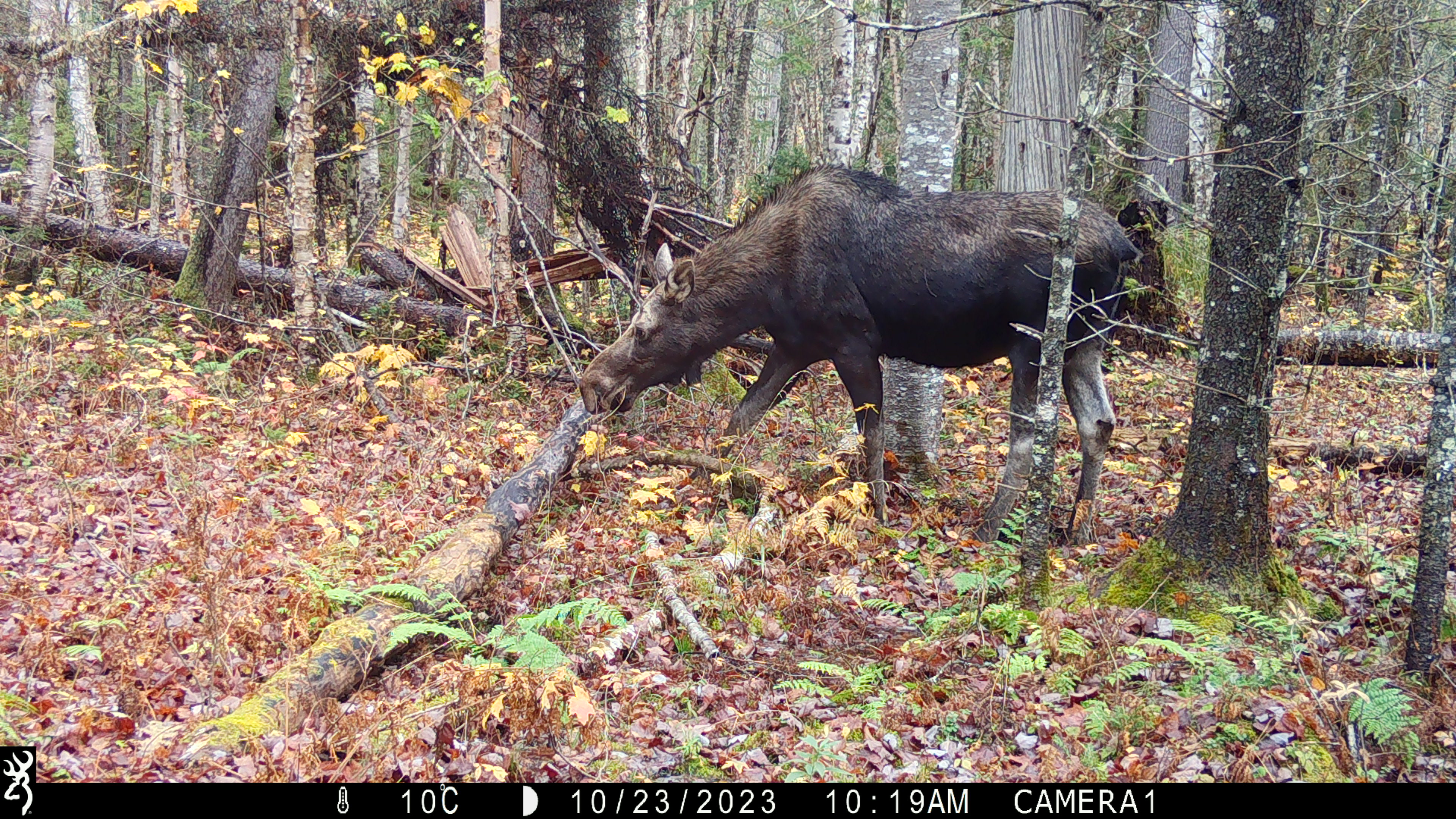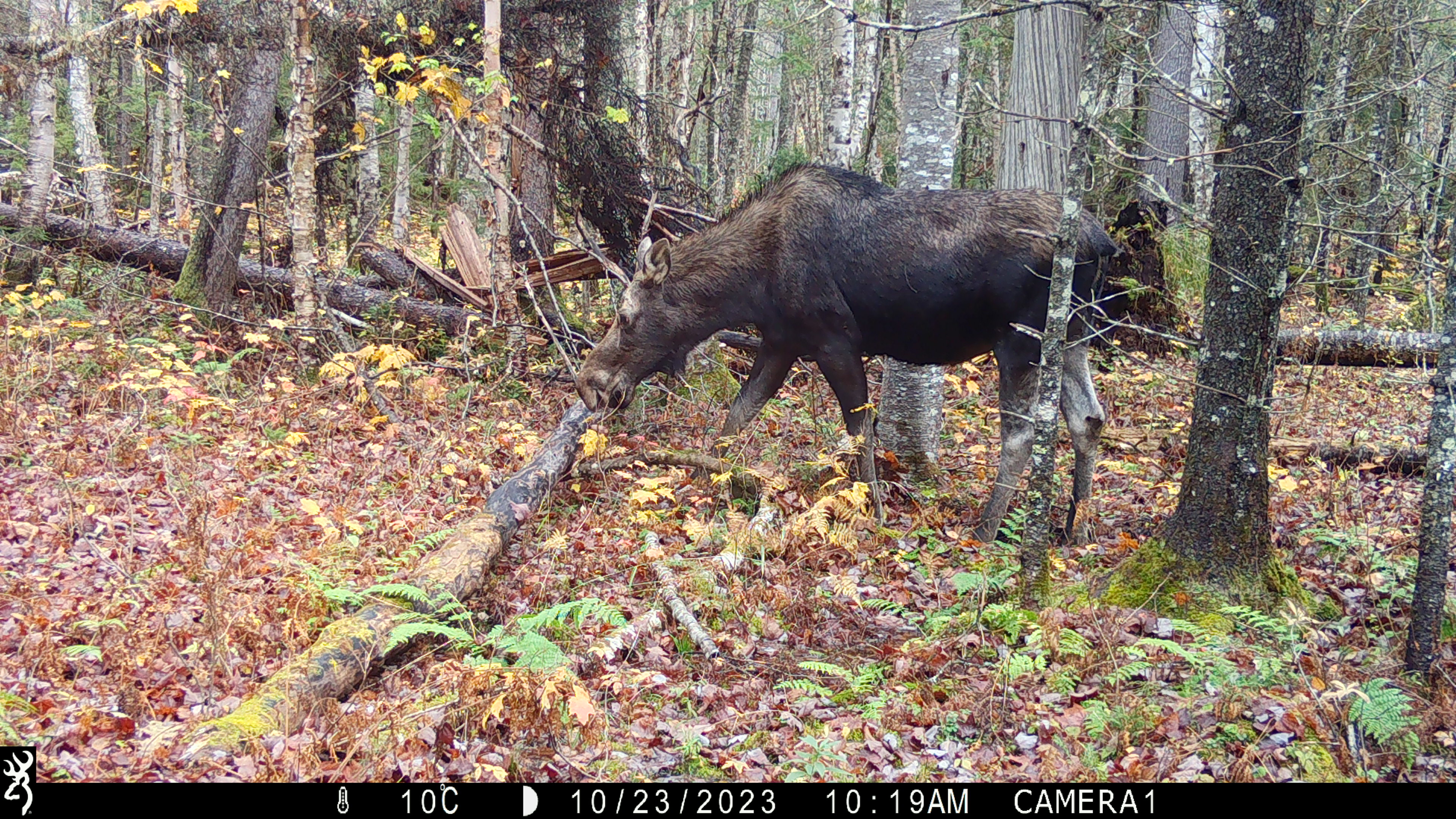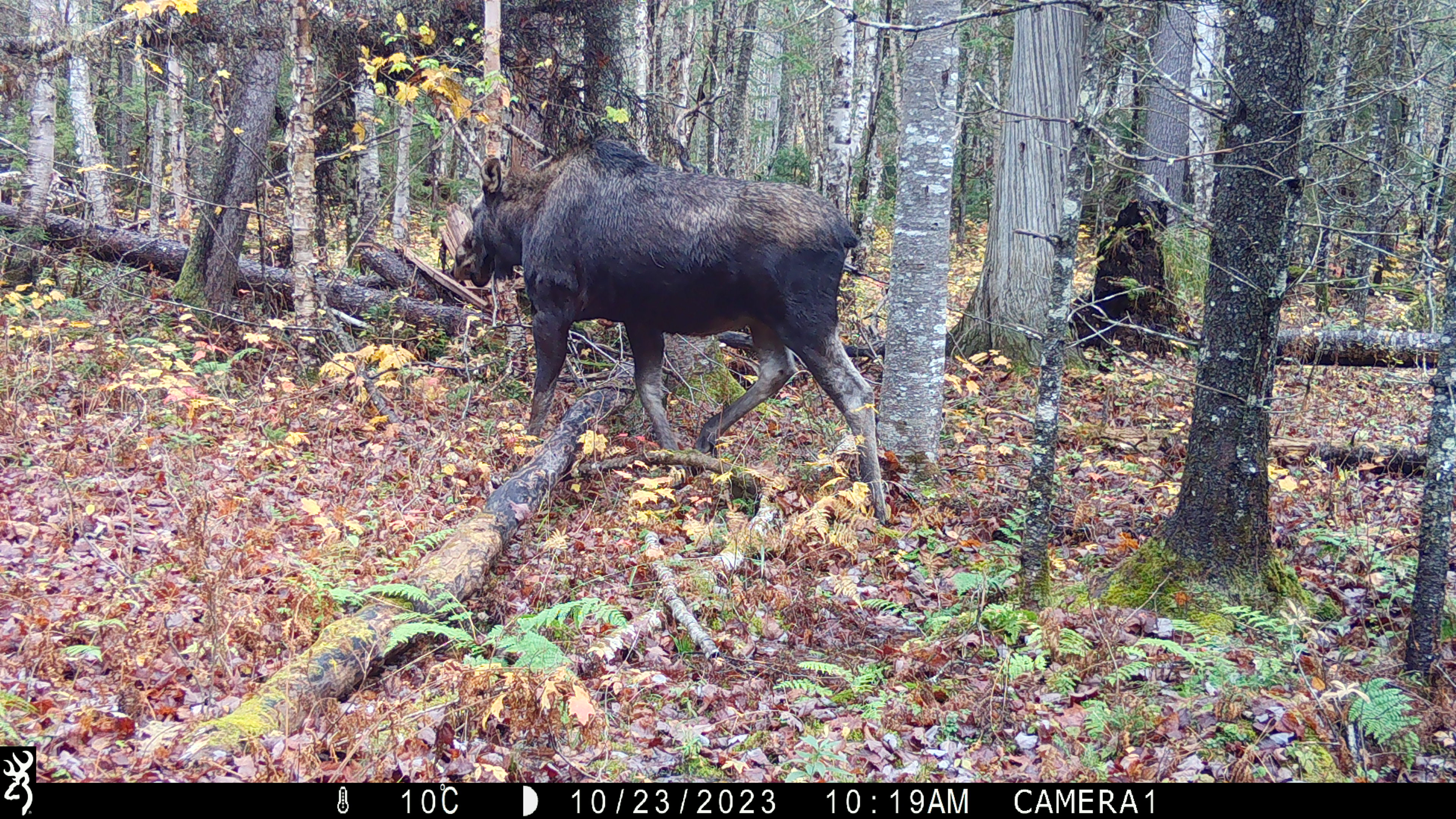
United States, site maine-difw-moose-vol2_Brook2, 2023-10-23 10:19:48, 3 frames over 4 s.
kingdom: Animalia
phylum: Chordata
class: Mammalia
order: Artiodactyla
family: Cervidae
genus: Alces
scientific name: Alces alces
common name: moose